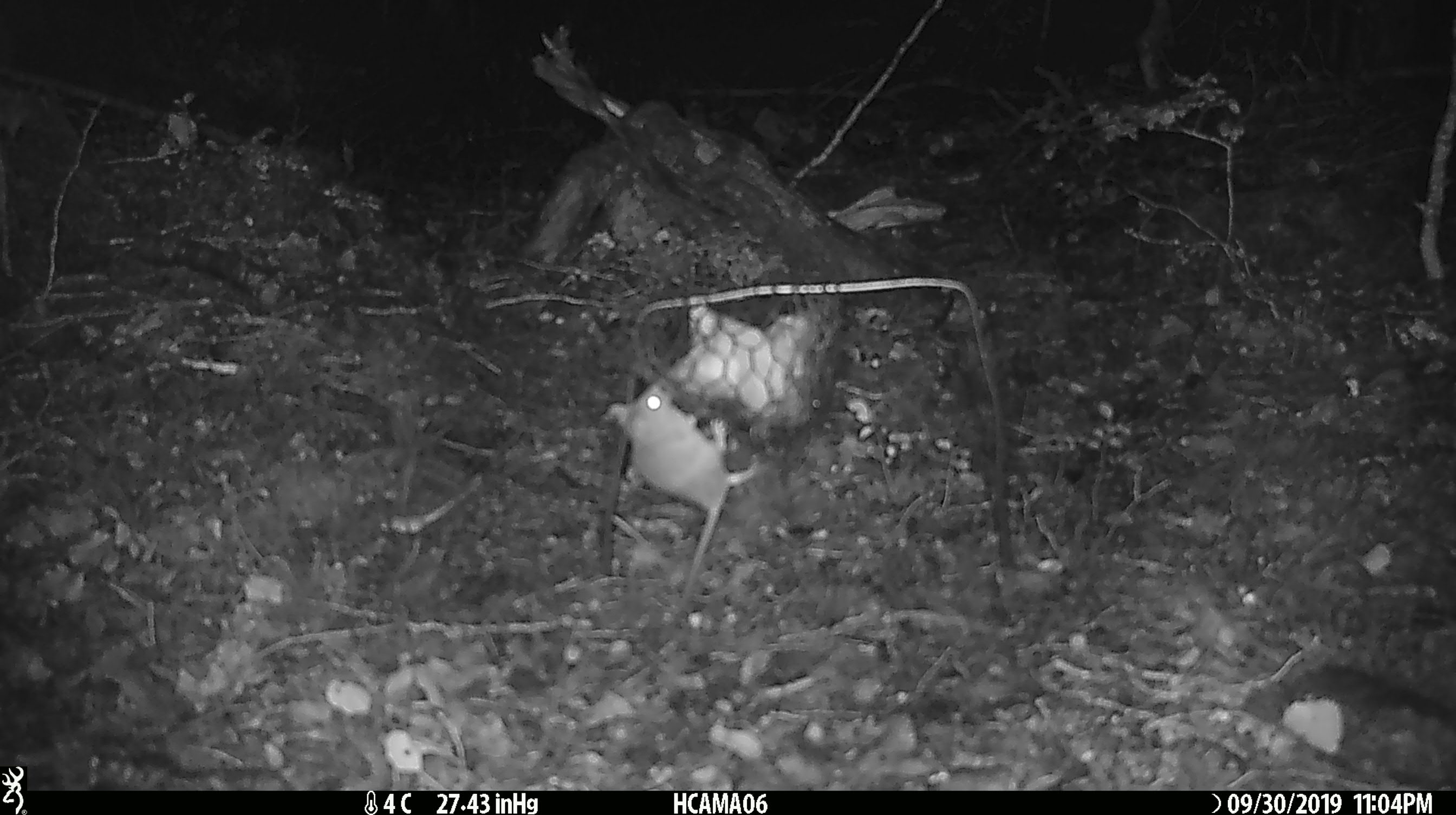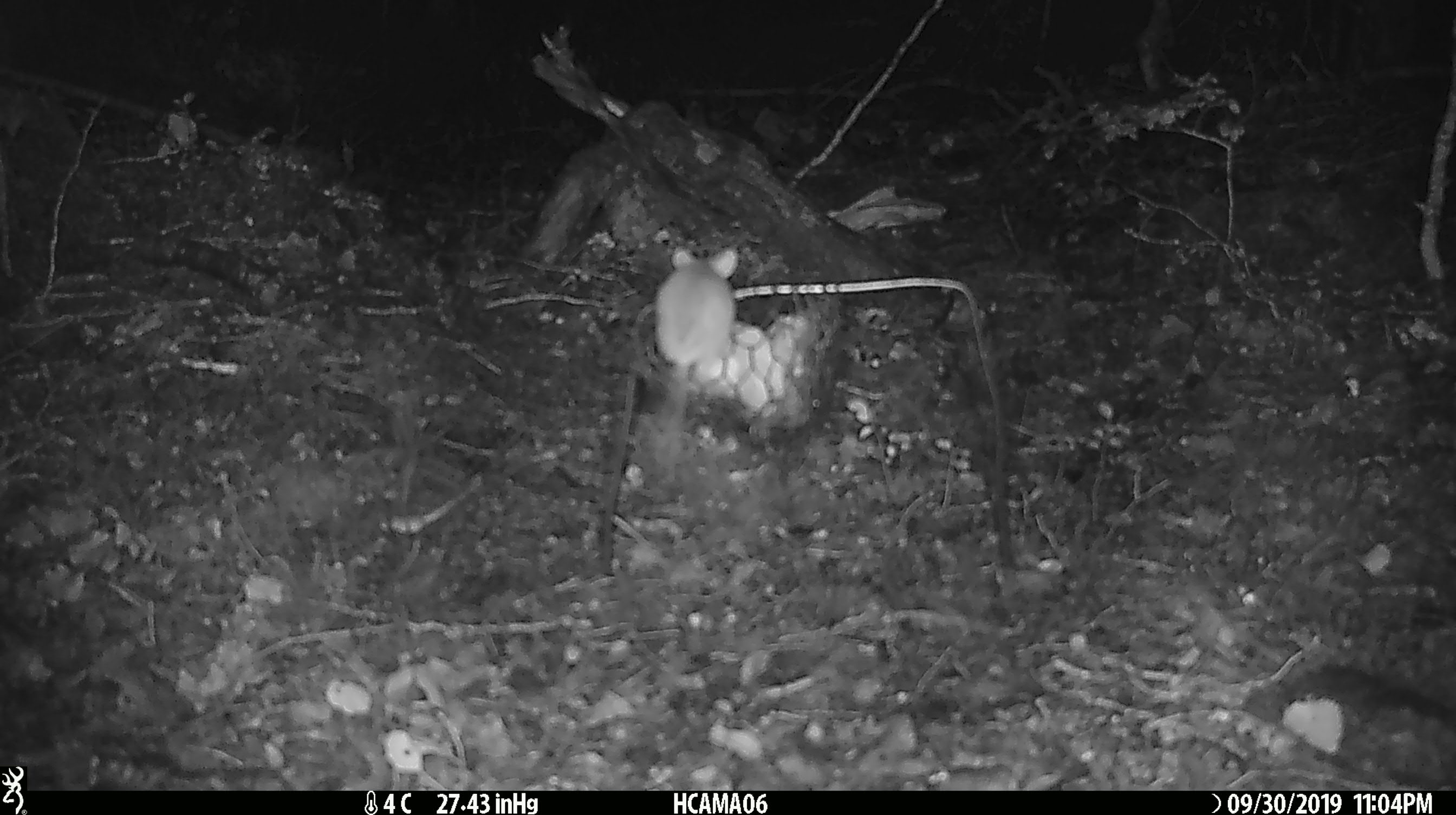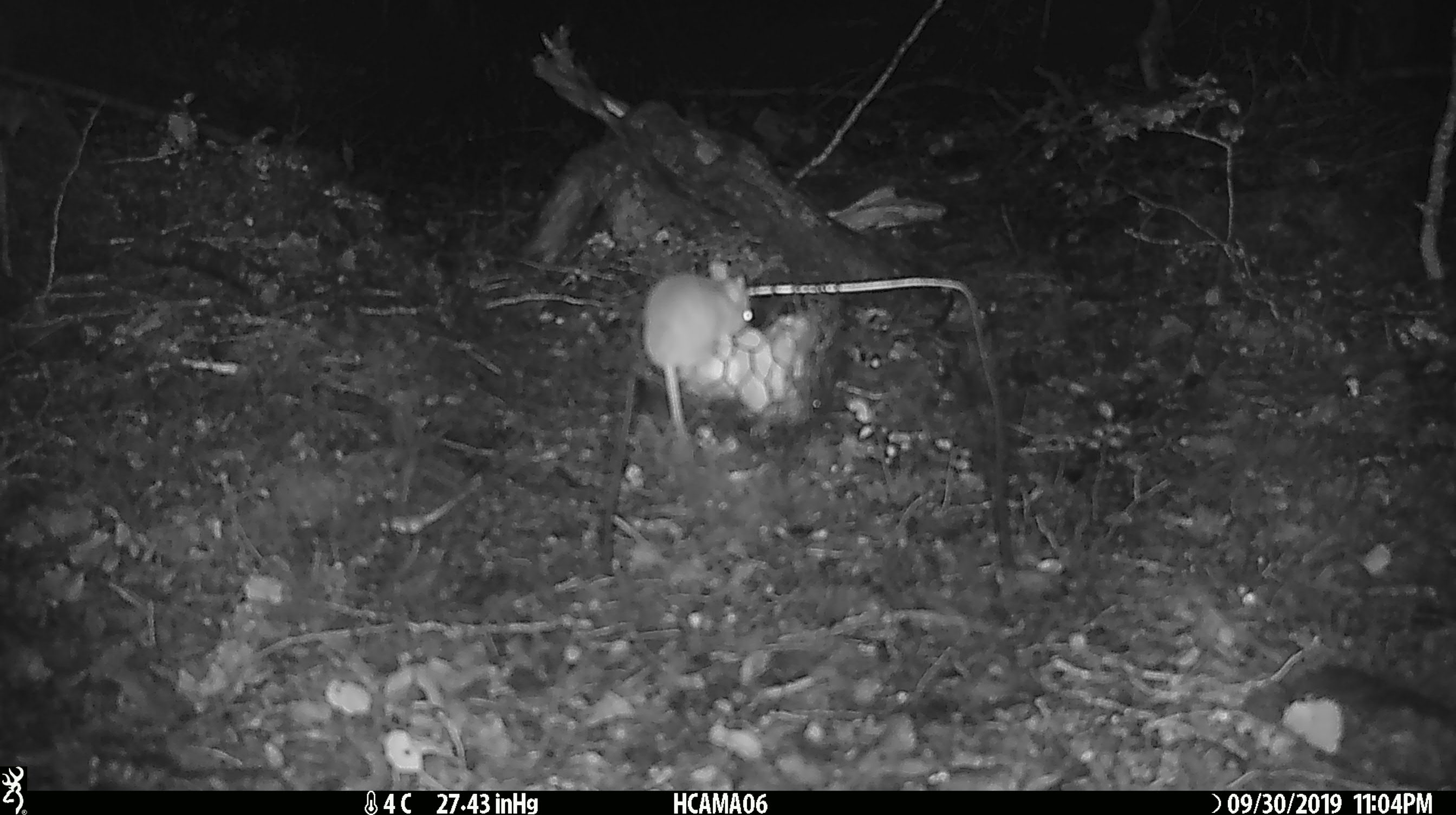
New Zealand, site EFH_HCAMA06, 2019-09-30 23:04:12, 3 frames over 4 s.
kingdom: Animalia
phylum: Chordata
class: Mammalia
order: Rodentia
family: Muridae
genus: Mus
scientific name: Mus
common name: mouse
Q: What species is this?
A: Mouse (Mus).